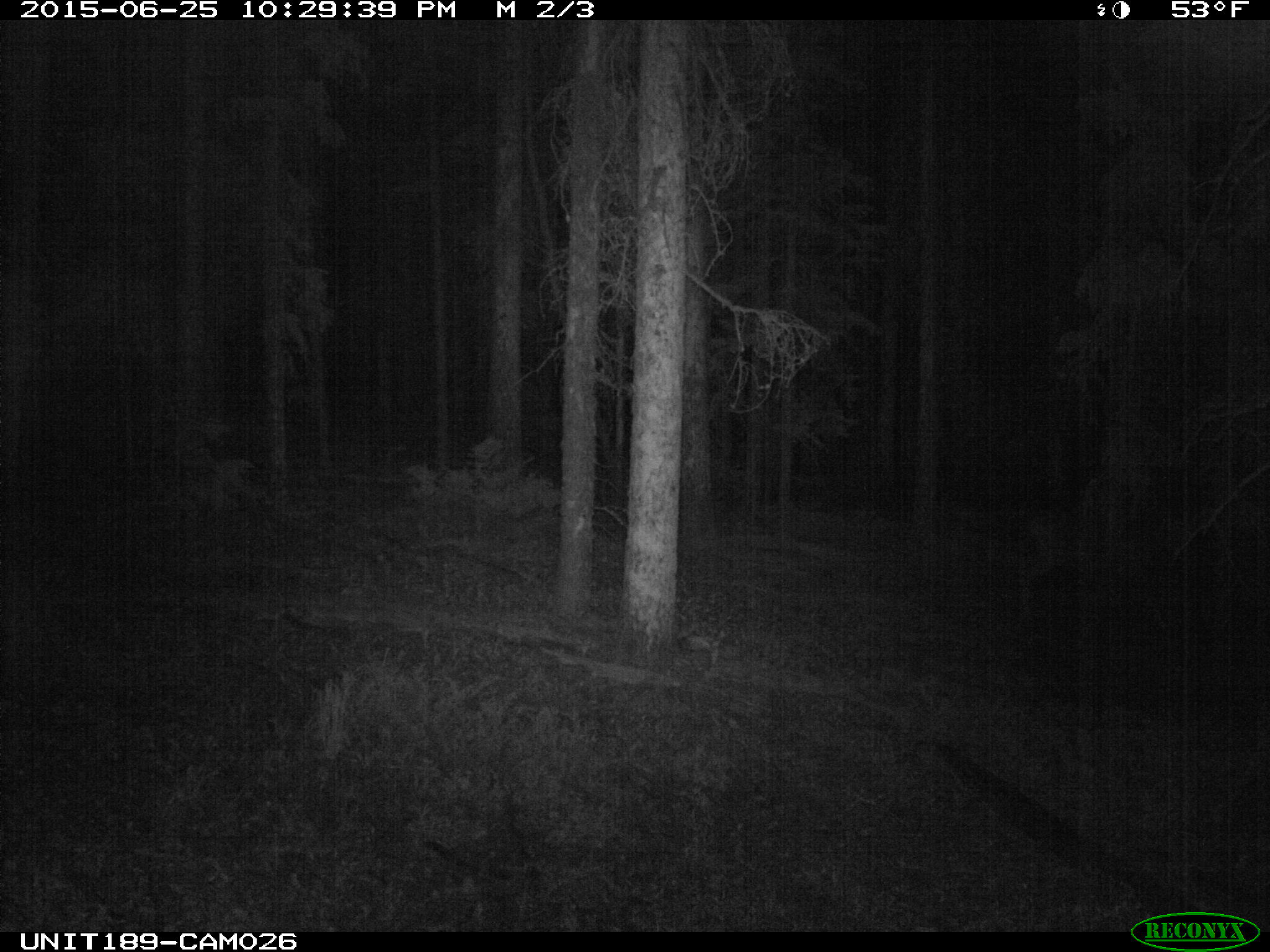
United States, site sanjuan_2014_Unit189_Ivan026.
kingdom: Animalia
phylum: Chordata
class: Mammalia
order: Artiodactyla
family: Cervidae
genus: Odocoileus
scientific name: Odocoileus hemionus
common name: mule deer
Odocoileus hemionus (mule deer).